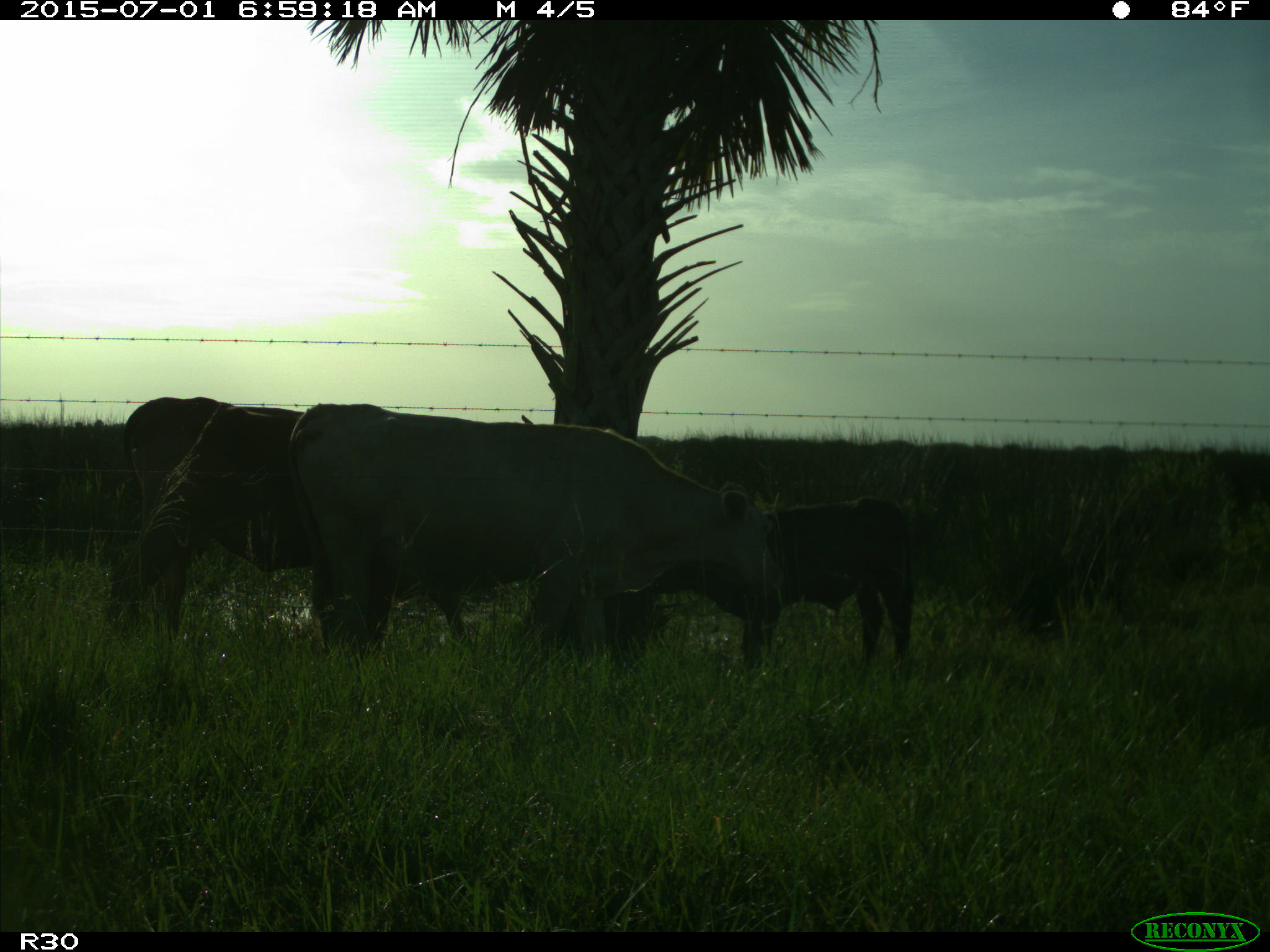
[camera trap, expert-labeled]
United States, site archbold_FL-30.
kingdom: Animalia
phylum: Chordata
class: Mammalia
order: Artiodactyla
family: Bovidae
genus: Bos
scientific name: Bos taurus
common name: domestic cow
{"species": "Bos taurus (domestic cow)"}